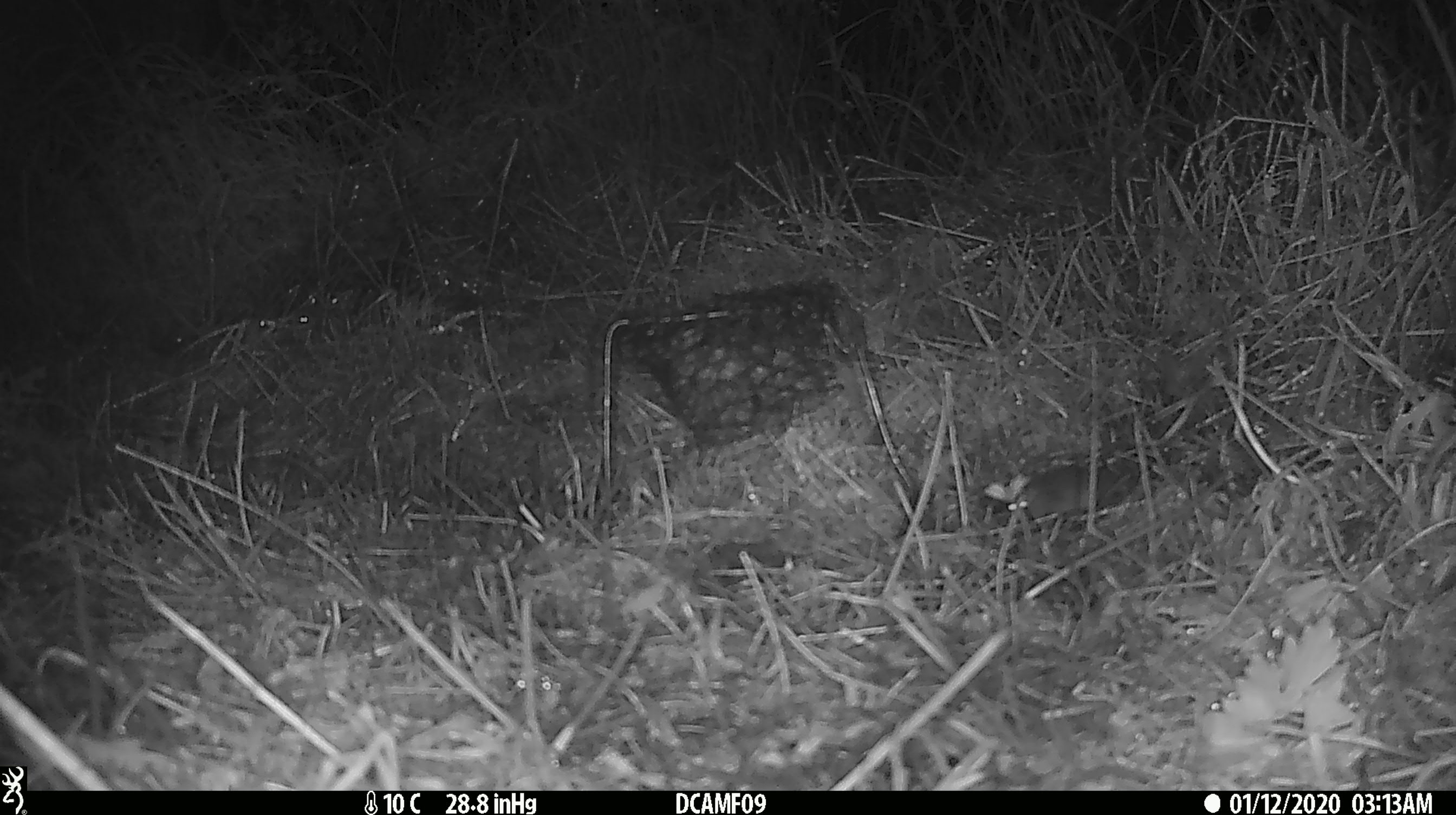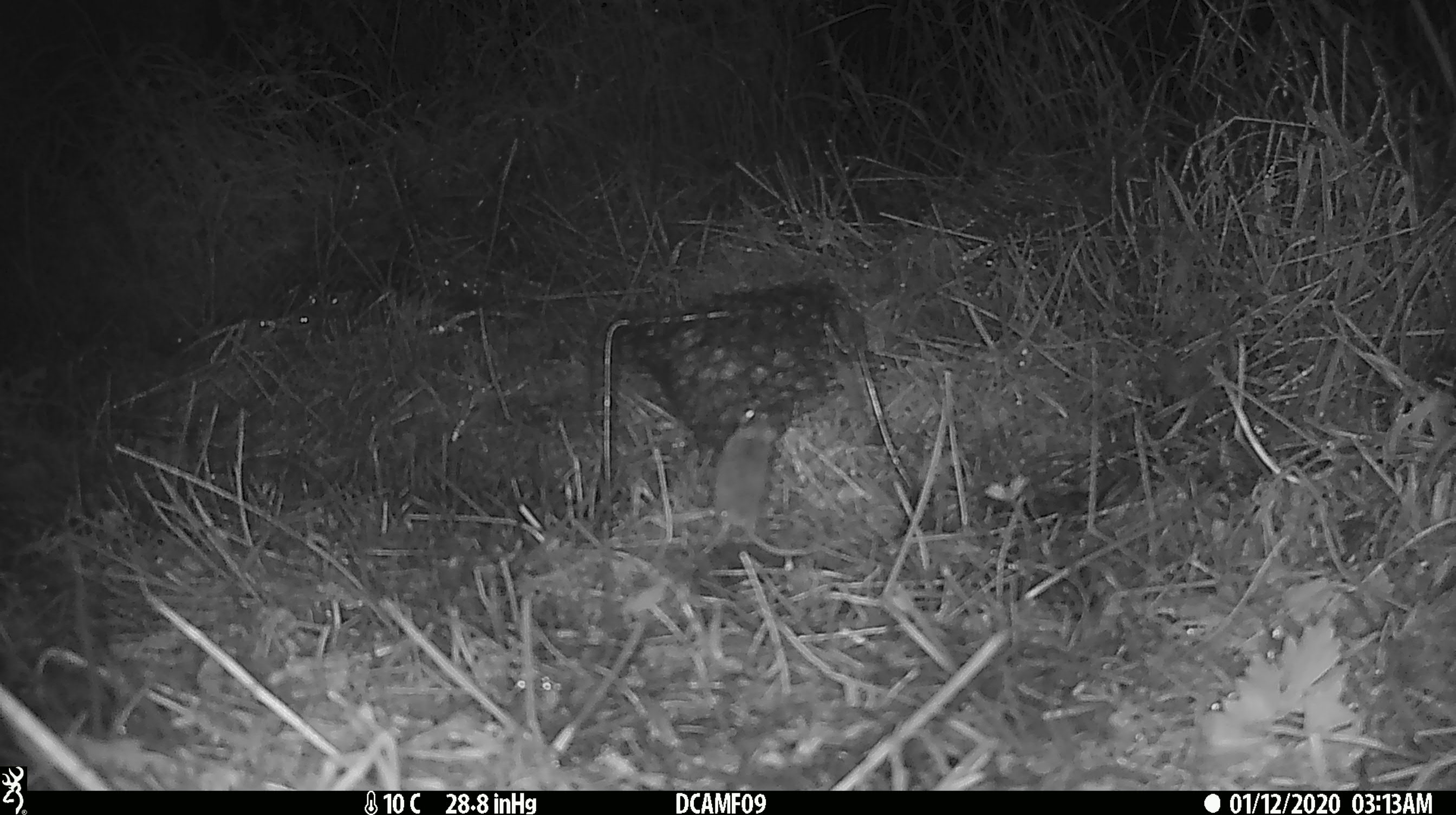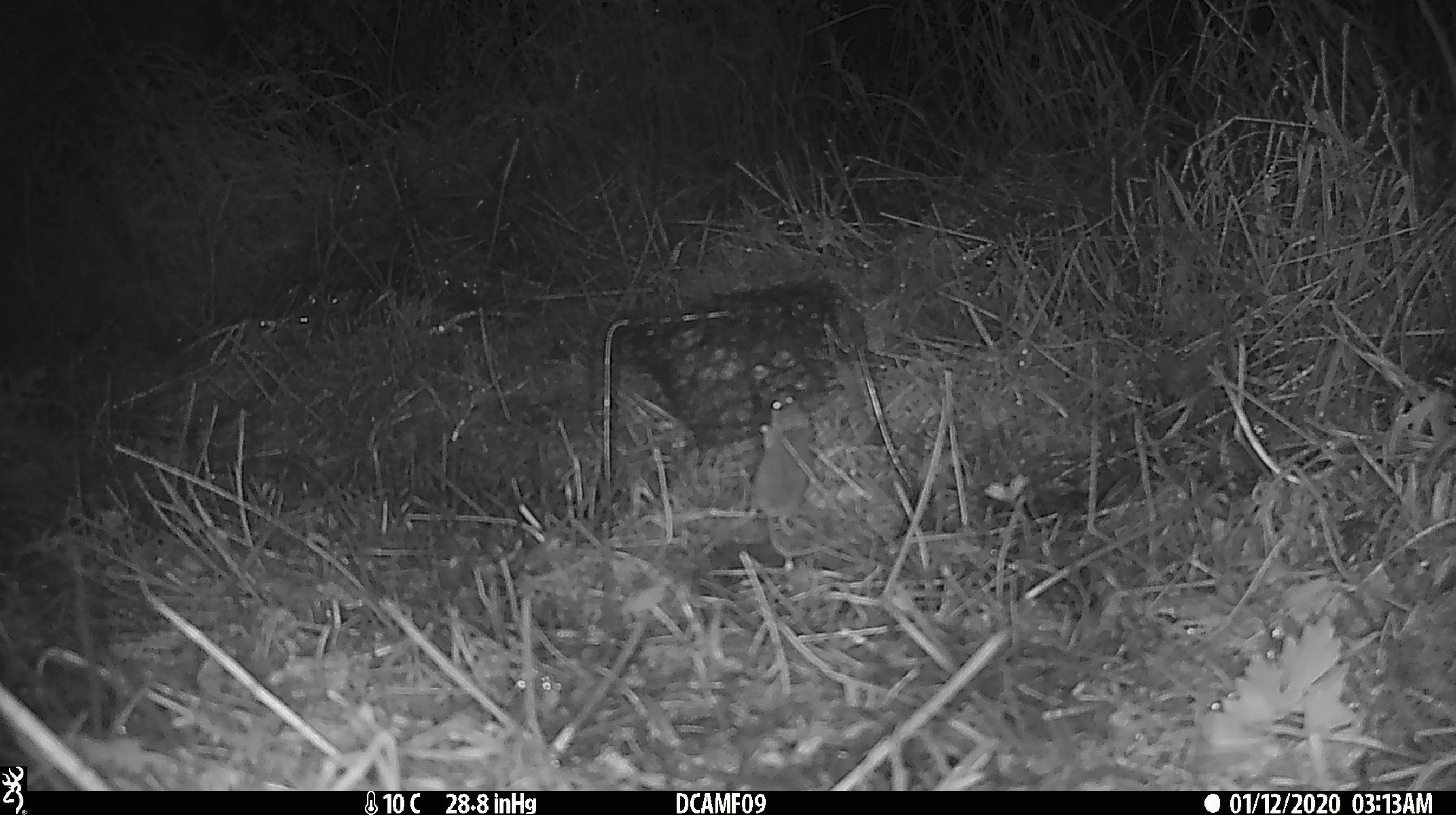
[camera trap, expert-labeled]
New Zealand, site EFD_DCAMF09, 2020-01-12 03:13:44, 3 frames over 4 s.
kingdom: Animalia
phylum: Chordata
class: Mammalia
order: Rodentia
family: Muridae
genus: Mus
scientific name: Mus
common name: mouse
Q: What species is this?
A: Mouse (Mus).